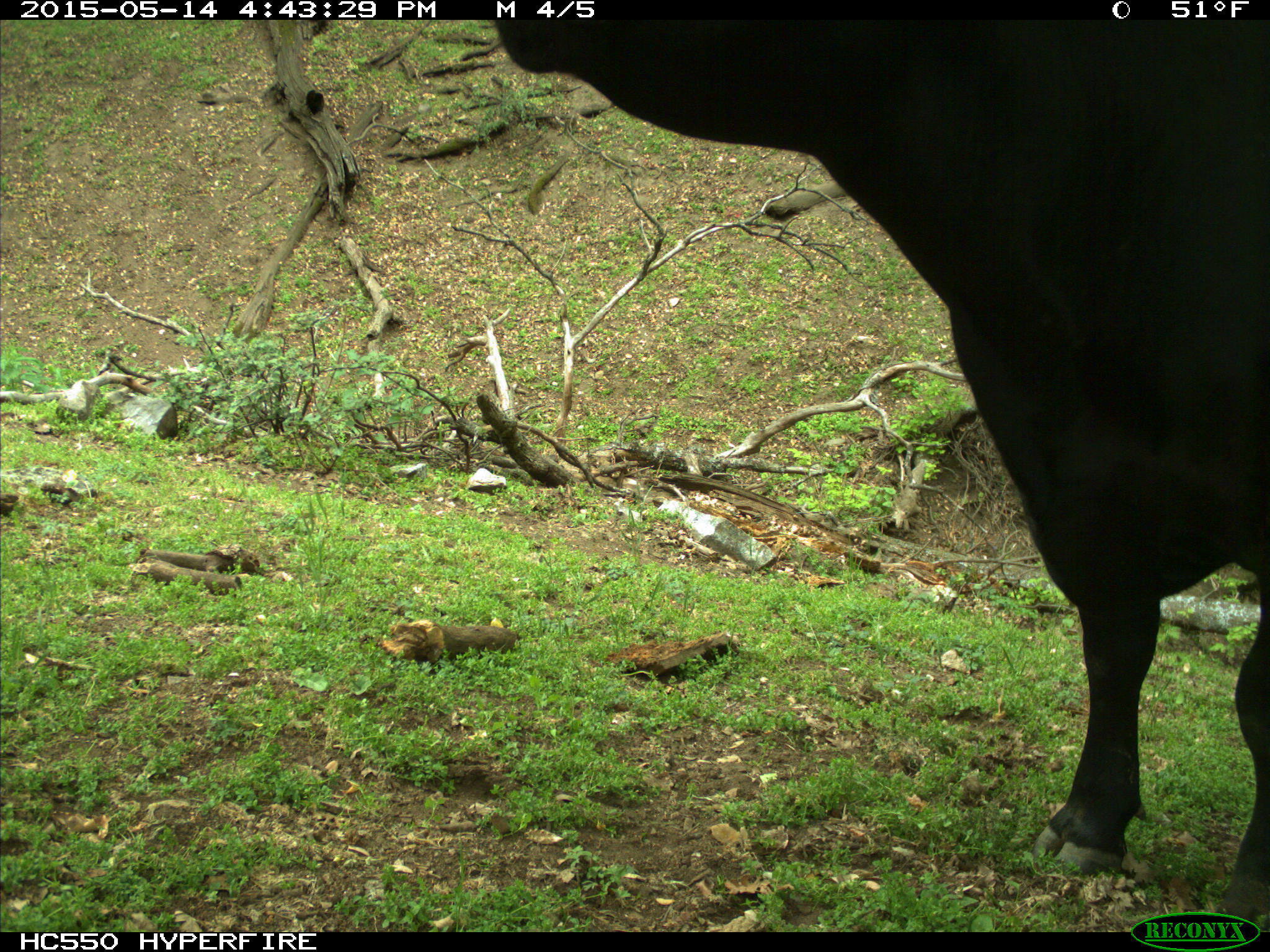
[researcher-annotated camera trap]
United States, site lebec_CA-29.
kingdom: Animalia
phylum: Chordata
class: Mammalia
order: Artiodactyla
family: Bovidae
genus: Bos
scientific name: Bos taurus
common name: domestic cow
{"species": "Bos taurus (domestic cow)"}